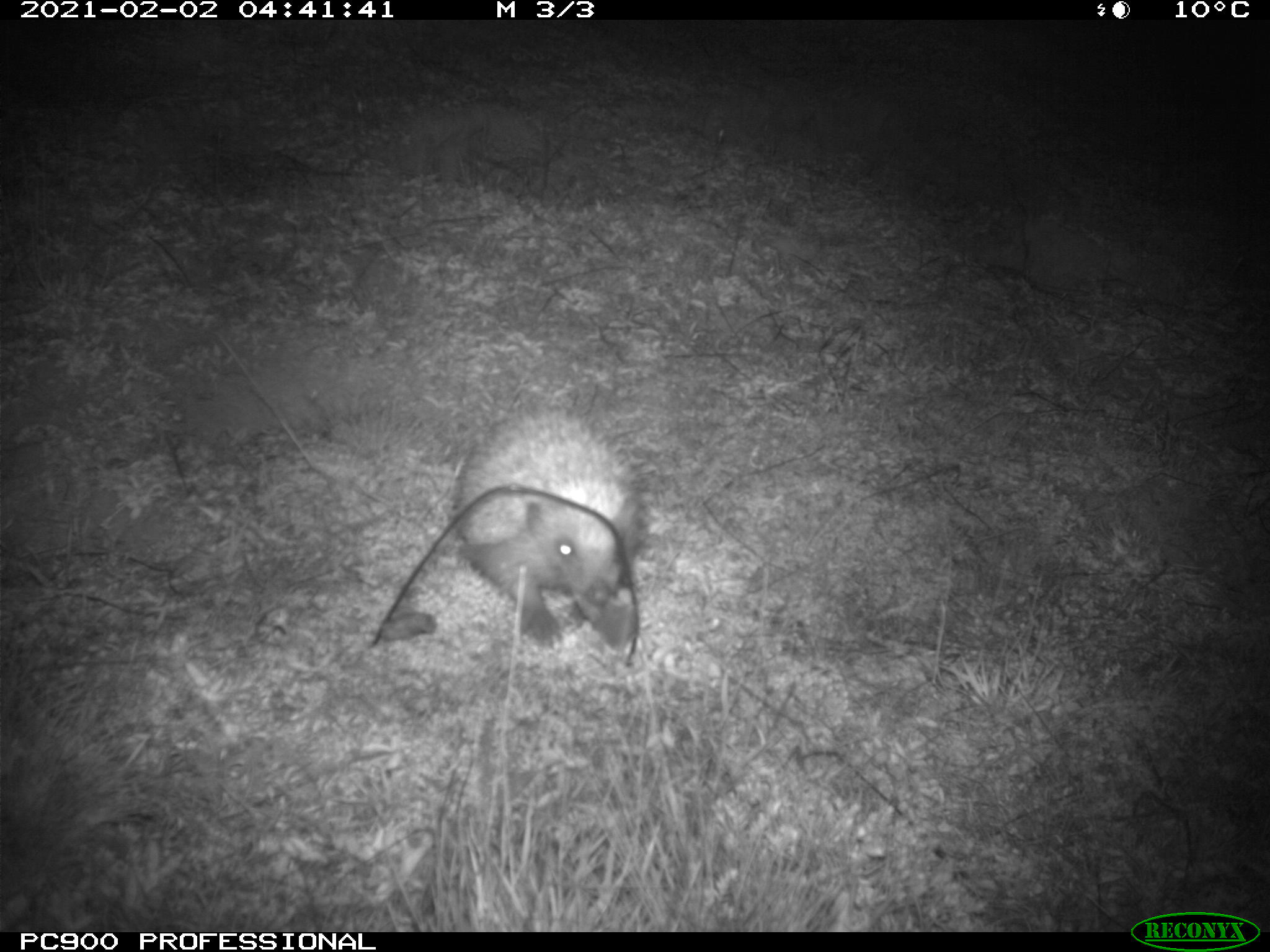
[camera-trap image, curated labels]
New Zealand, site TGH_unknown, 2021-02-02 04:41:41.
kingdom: Animalia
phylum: Chordata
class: Mammalia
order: Eulipotyphla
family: Erinaceidae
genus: Erinaceus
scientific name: Erinaceus europaeus europaeus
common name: european hedgehog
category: hedgehog